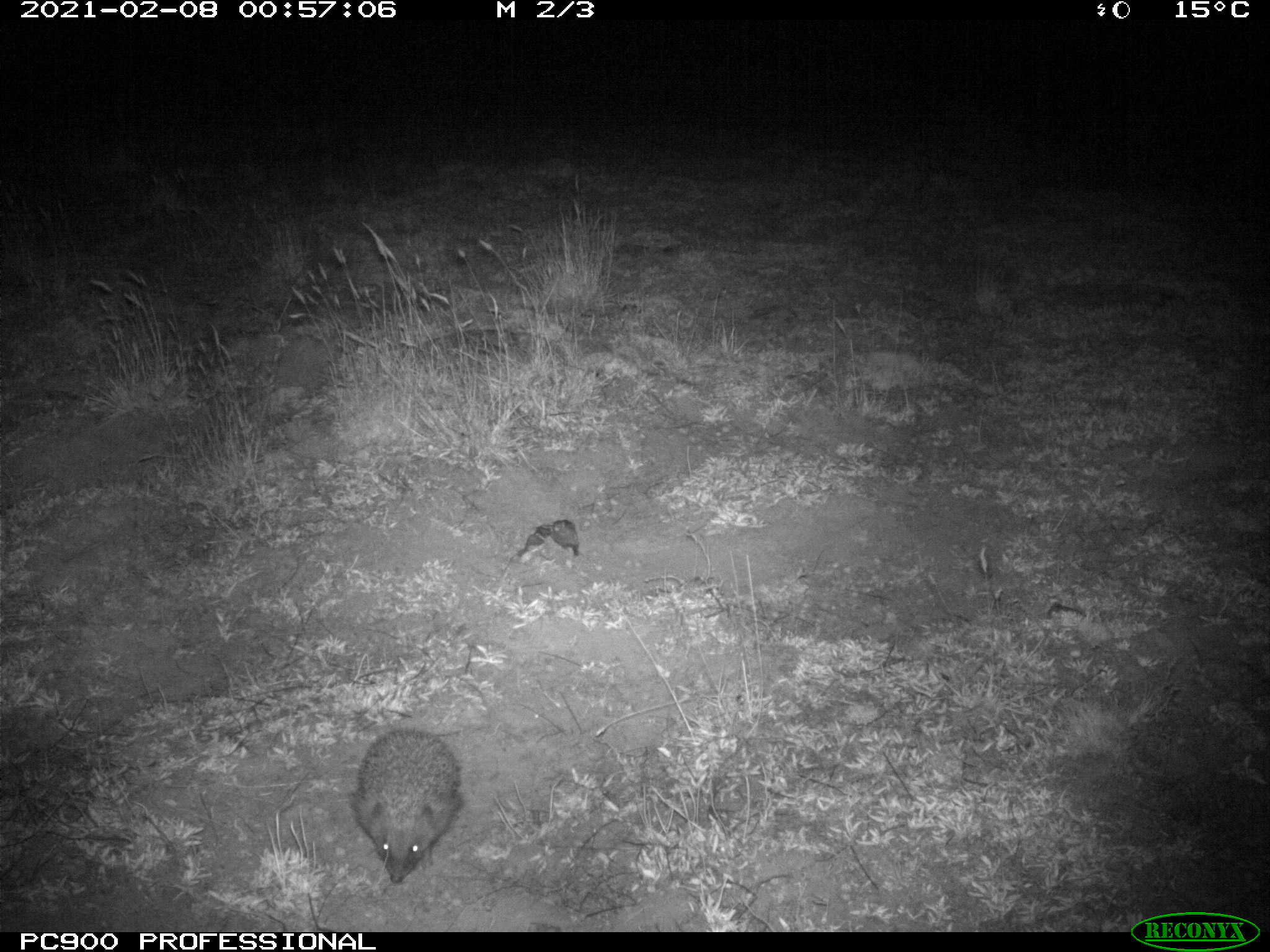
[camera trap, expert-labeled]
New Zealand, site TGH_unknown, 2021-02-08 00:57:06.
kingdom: Animalia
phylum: Chordata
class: Mammalia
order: Eulipotyphla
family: Erinaceidae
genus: Erinaceus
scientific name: Erinaceus europaeus europaeus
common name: european hedgehog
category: hedgehog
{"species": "hedgehog (european hedgehog) (Erinaceus europaeus europaeus)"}